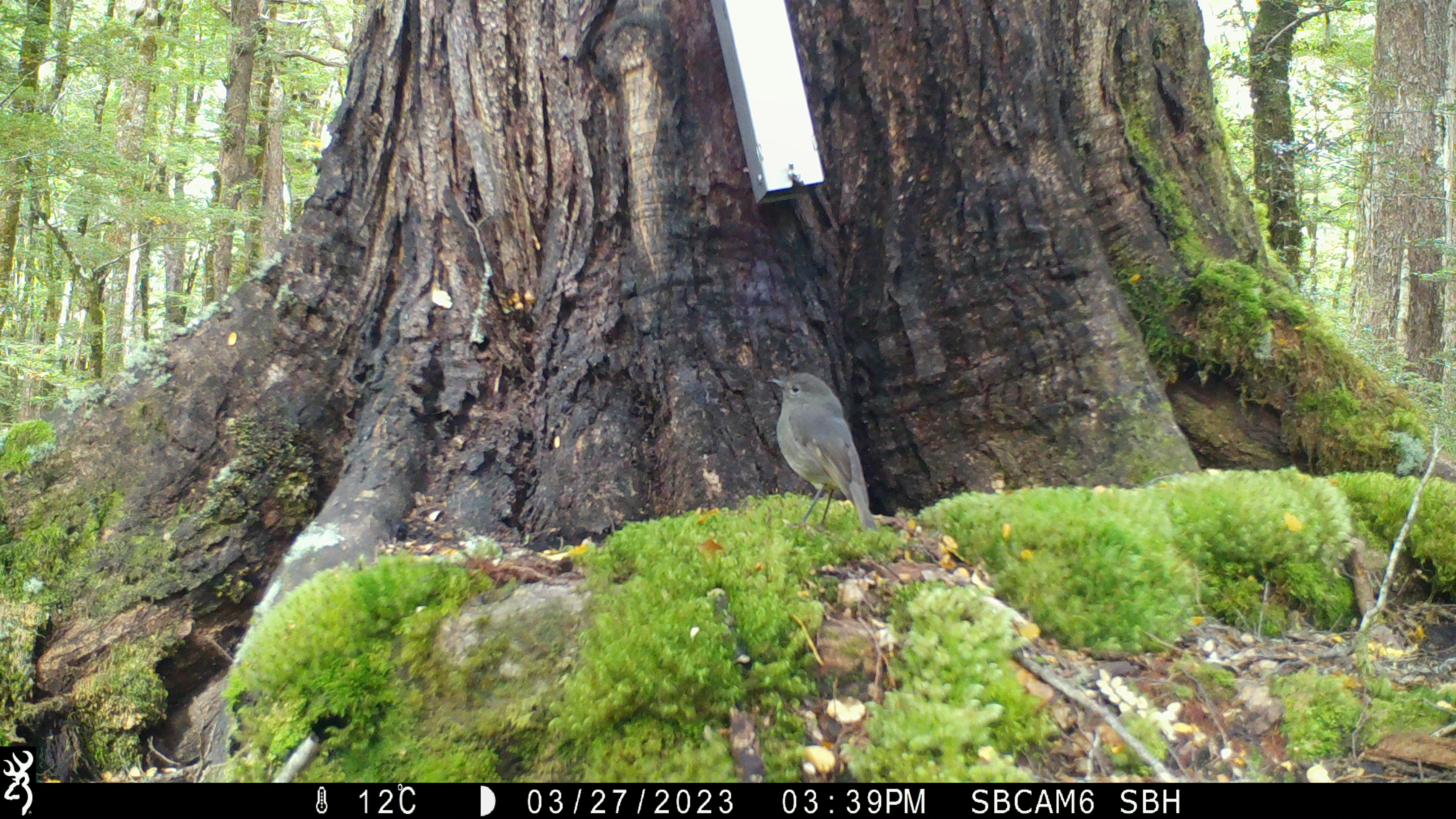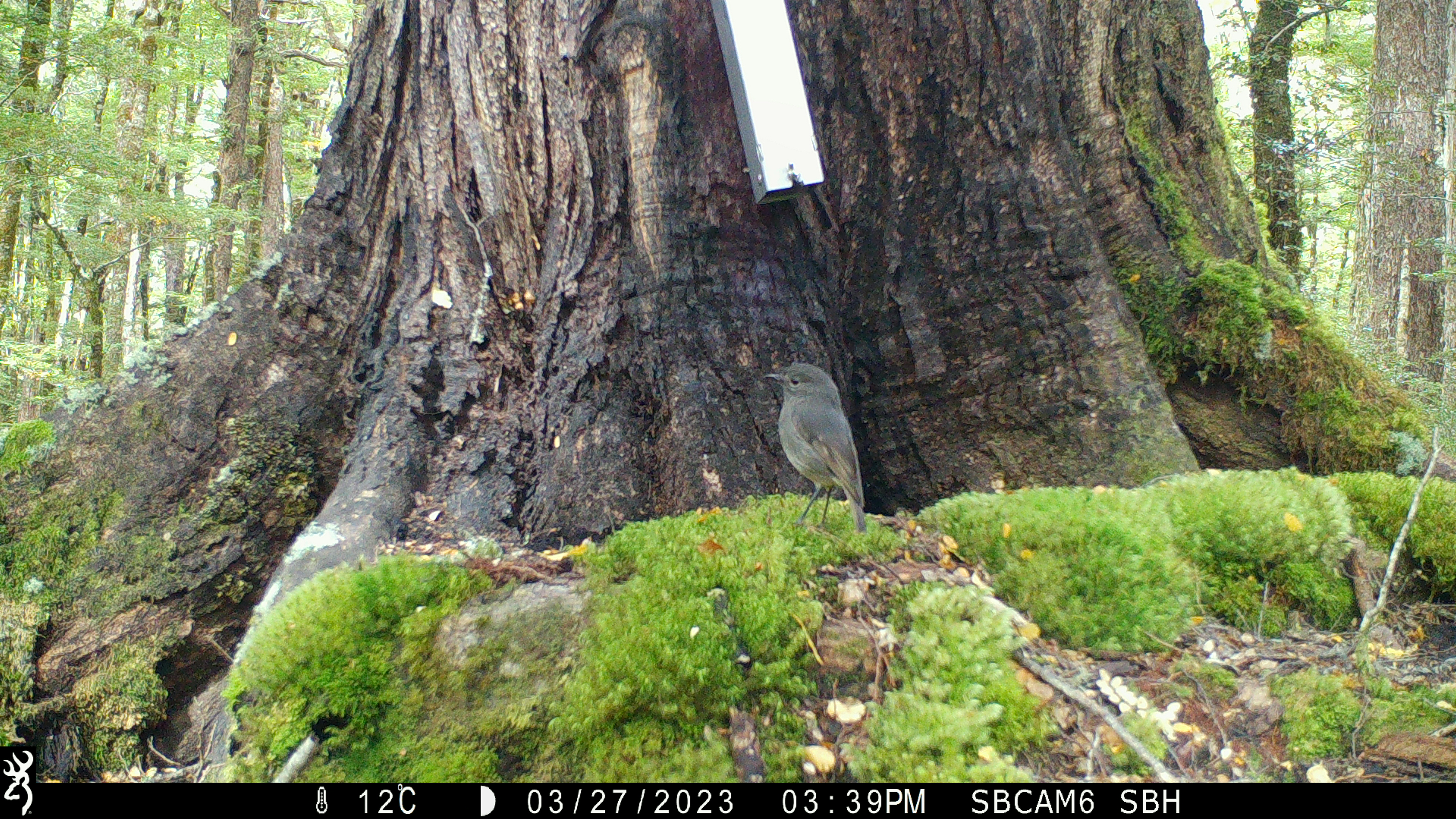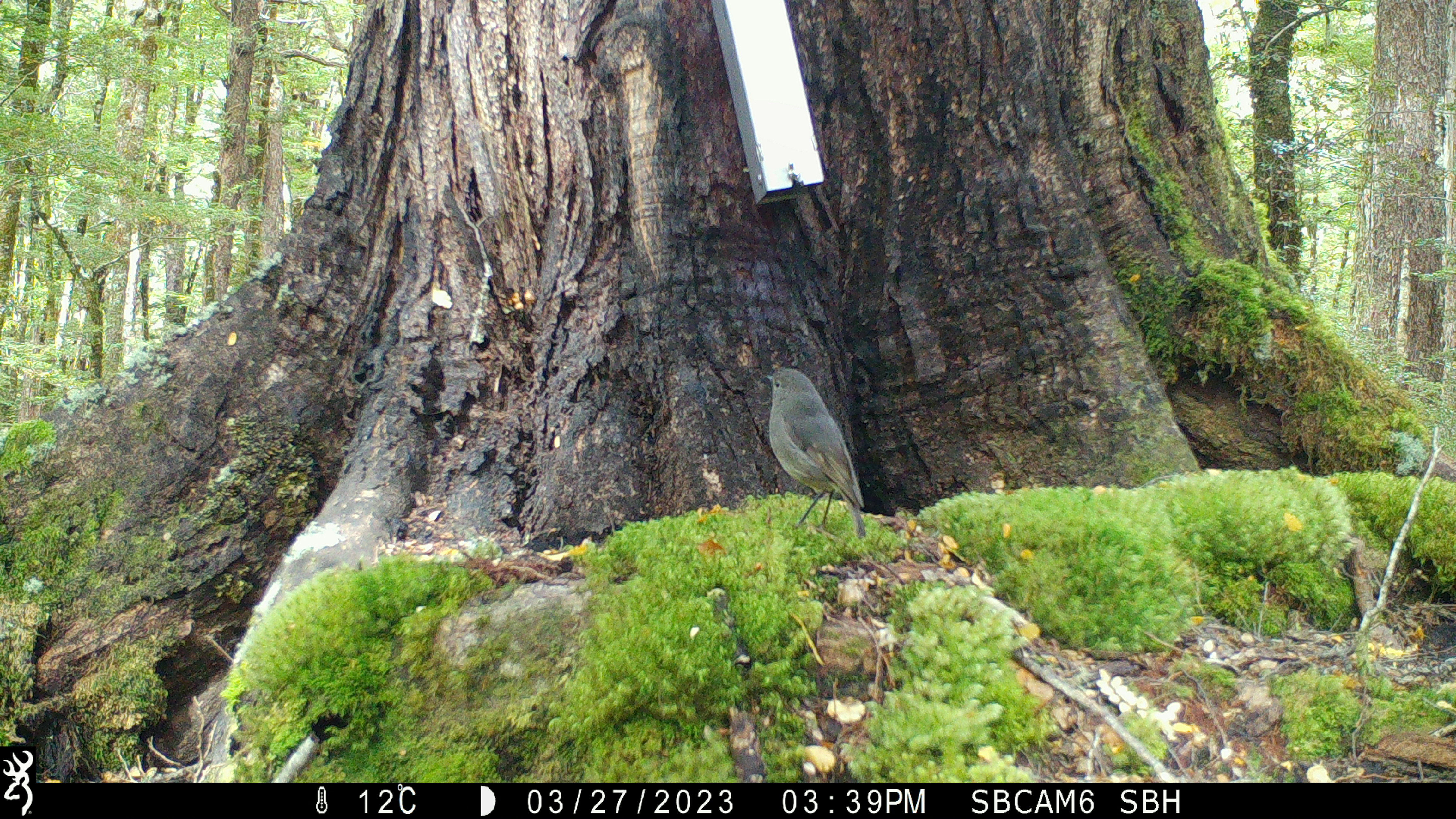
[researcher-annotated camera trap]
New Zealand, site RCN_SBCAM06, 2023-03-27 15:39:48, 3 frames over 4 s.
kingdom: Animalia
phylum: Chordata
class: Aves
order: Passeriformes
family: Petroicidae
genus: Petroica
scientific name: Petroica australis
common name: new zealand robin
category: robin